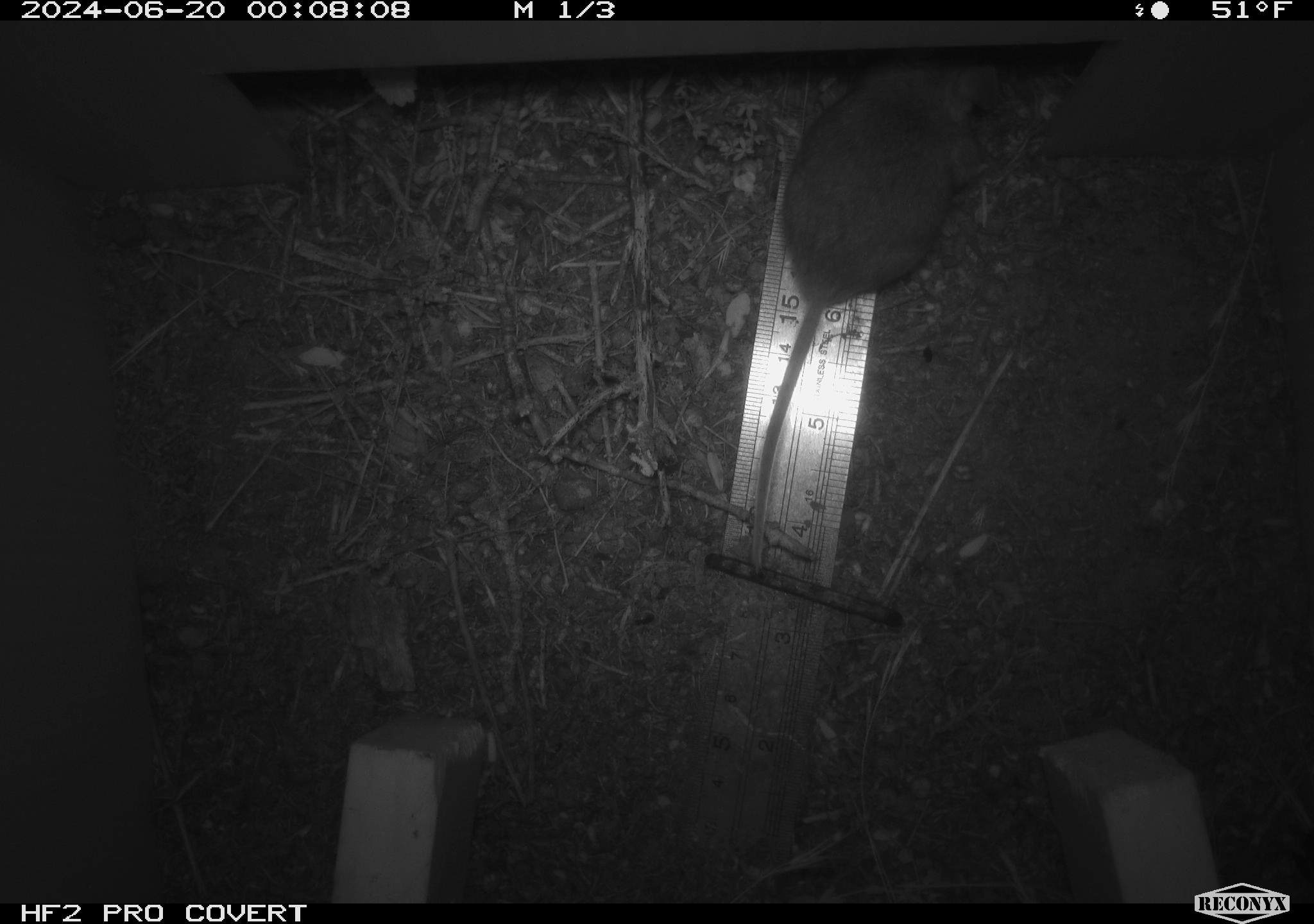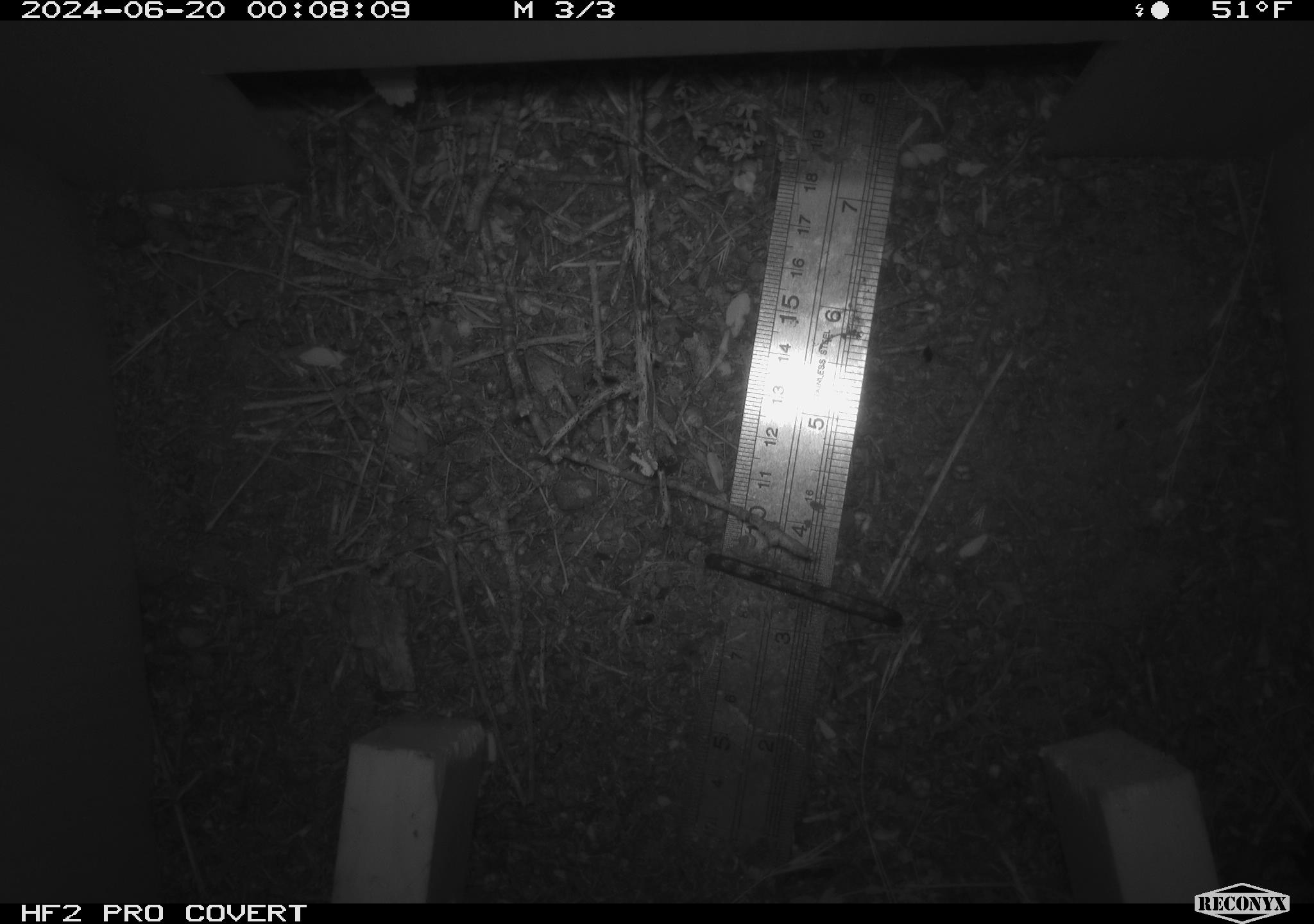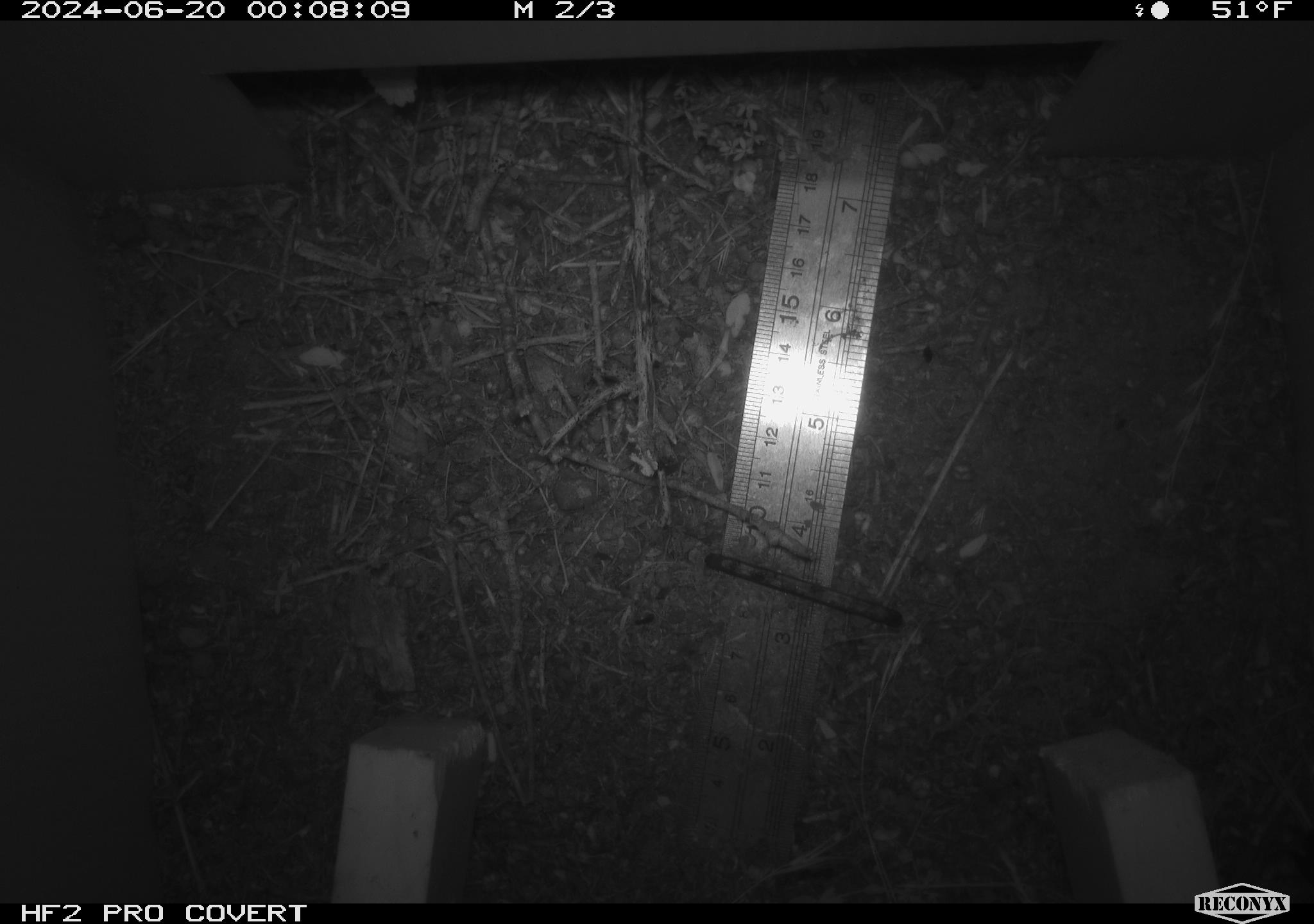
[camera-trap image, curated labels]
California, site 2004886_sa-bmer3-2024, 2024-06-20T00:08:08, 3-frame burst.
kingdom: Animalia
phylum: Chordata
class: Mammalia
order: Rodentia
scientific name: Rodentia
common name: mouse species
Mouse species (Rodentia).